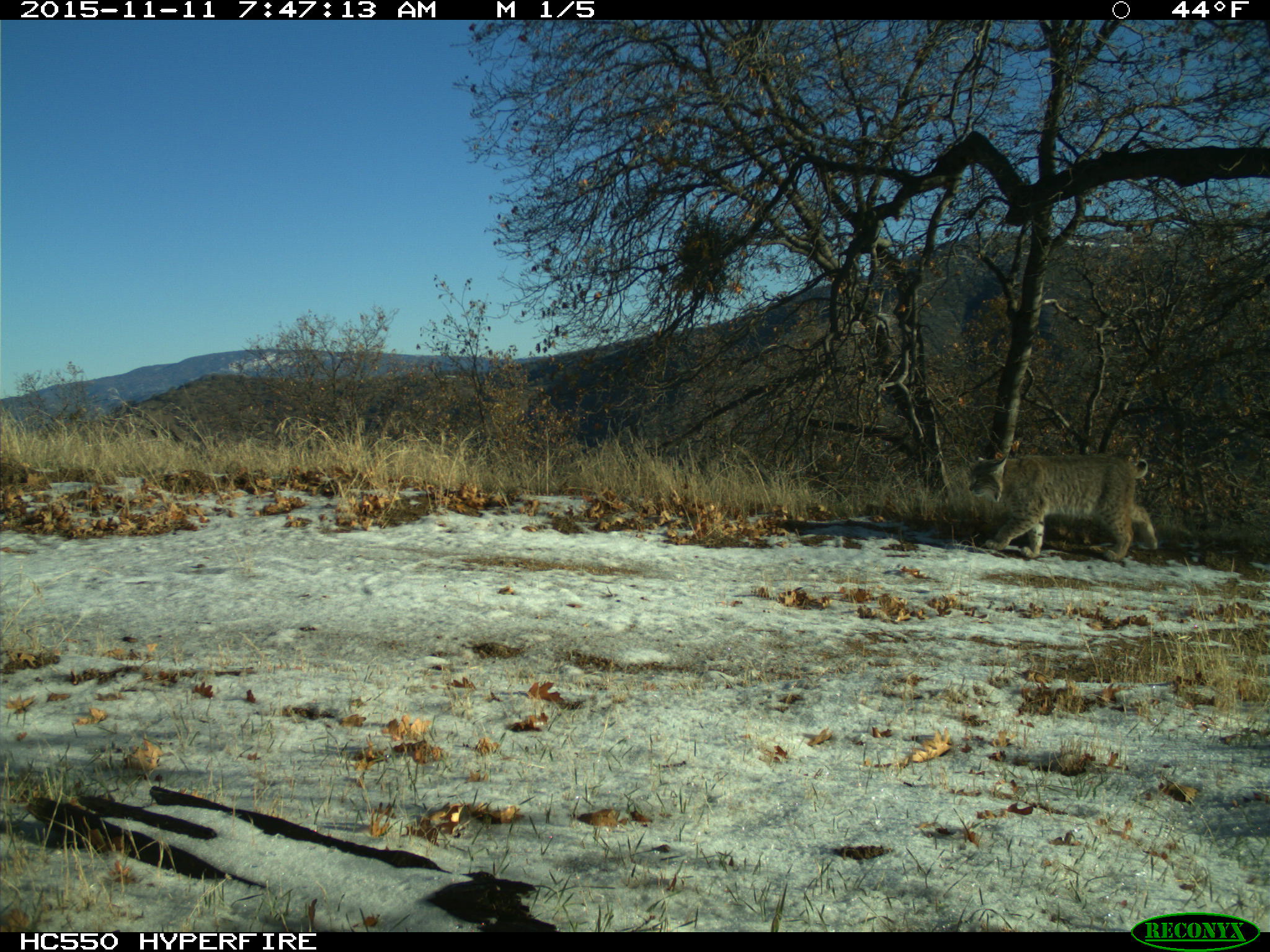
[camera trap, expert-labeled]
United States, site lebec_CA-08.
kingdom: Animalia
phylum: Chordata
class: Mammalia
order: Carnivora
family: Felidae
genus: Lynx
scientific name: Lynx rufus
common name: bobcat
Lynx rufus (bobcat).